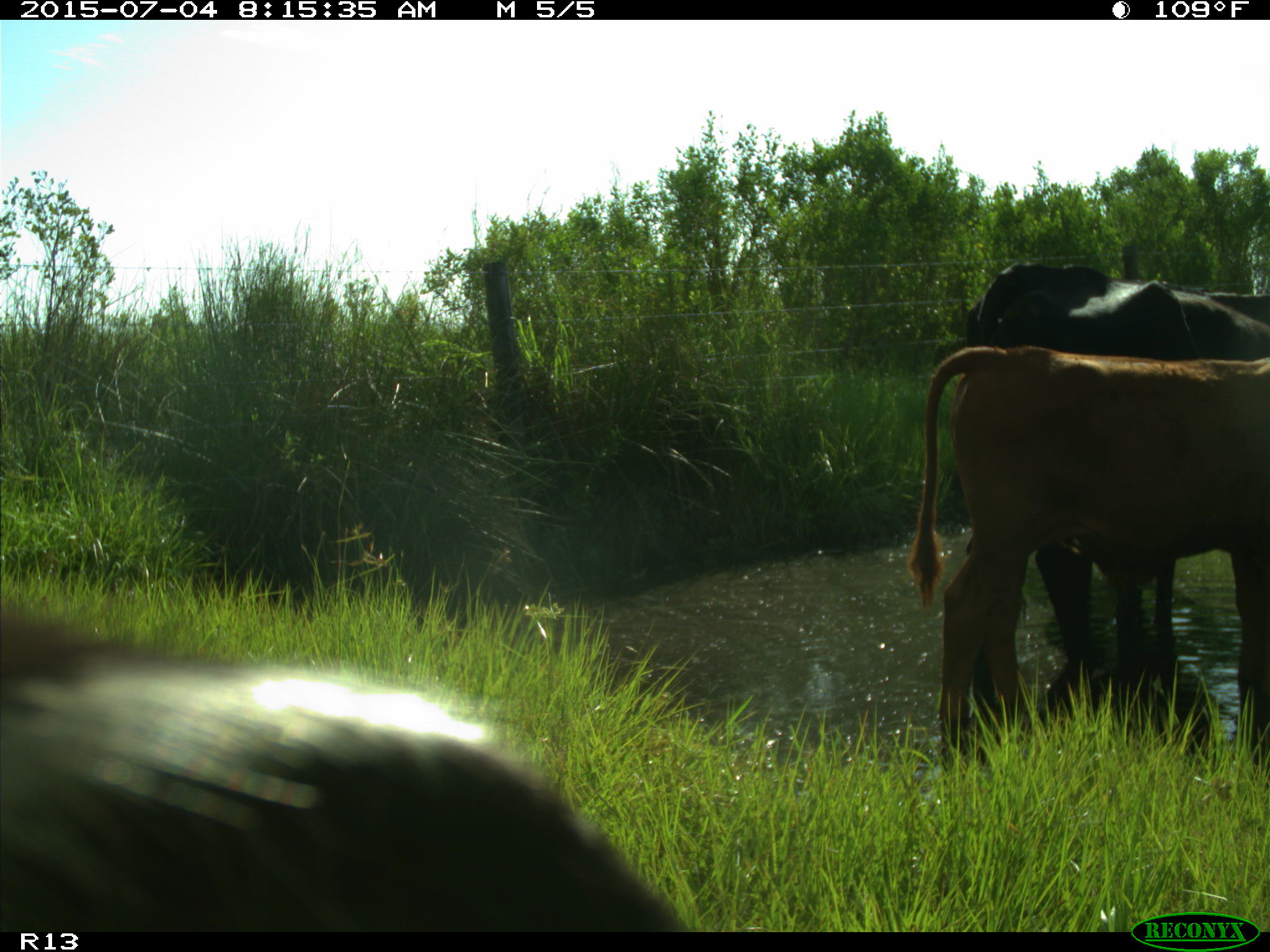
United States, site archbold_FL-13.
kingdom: Animalia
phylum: Chordata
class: Mammalia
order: Artiodactyla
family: Bovidae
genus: Bos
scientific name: Bos taurus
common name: domestic cow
Bos taurus (domestic cow).